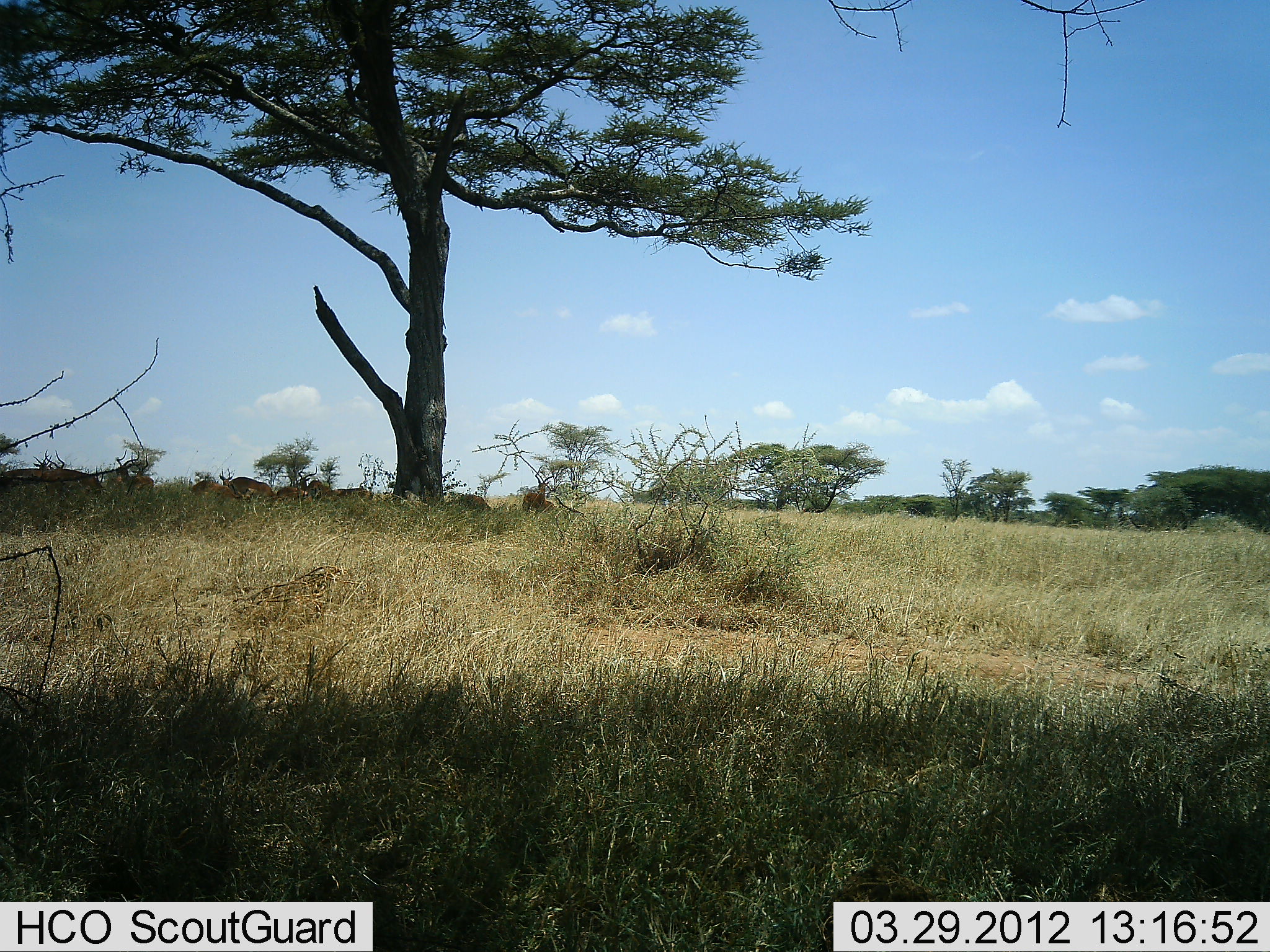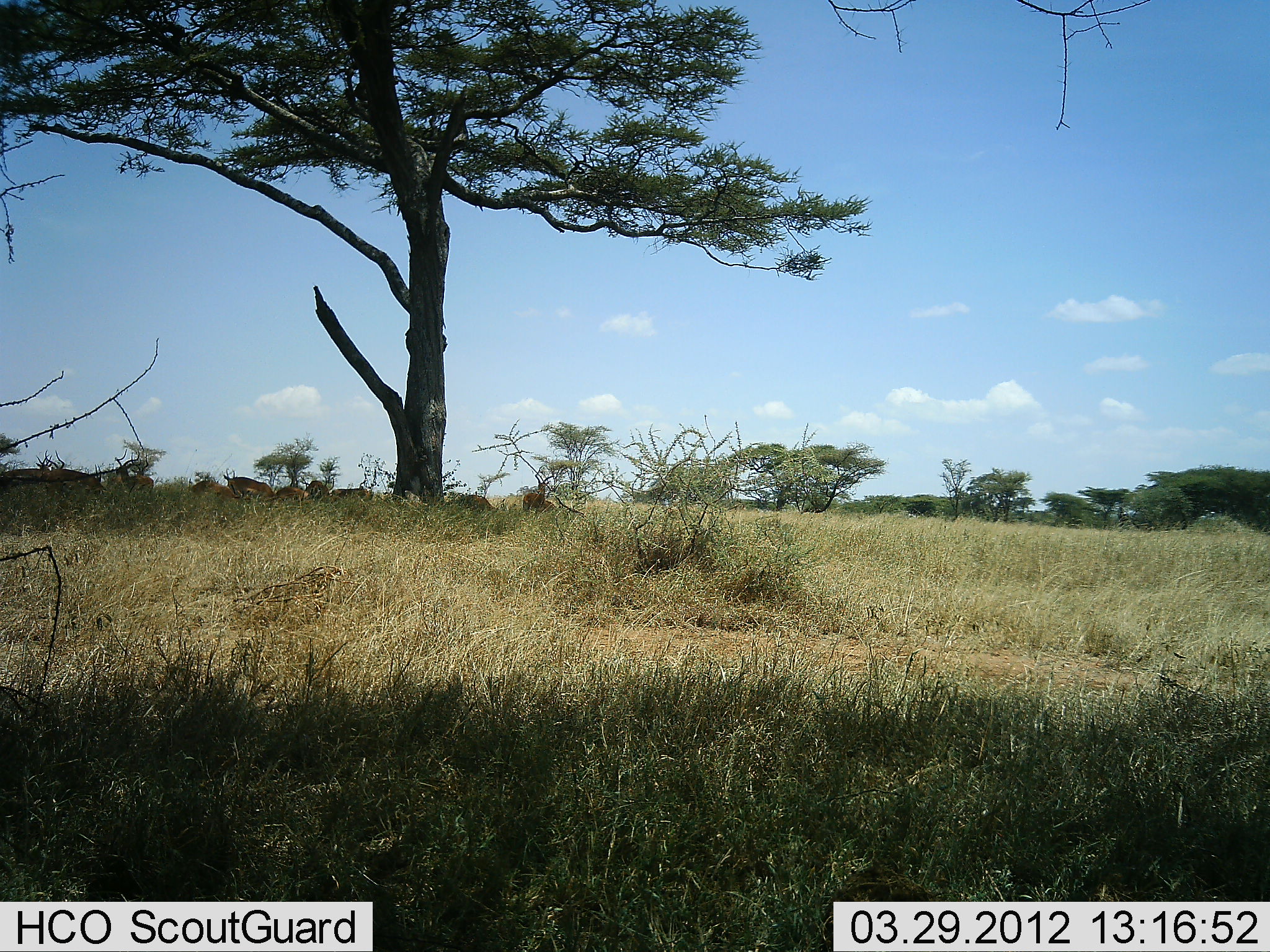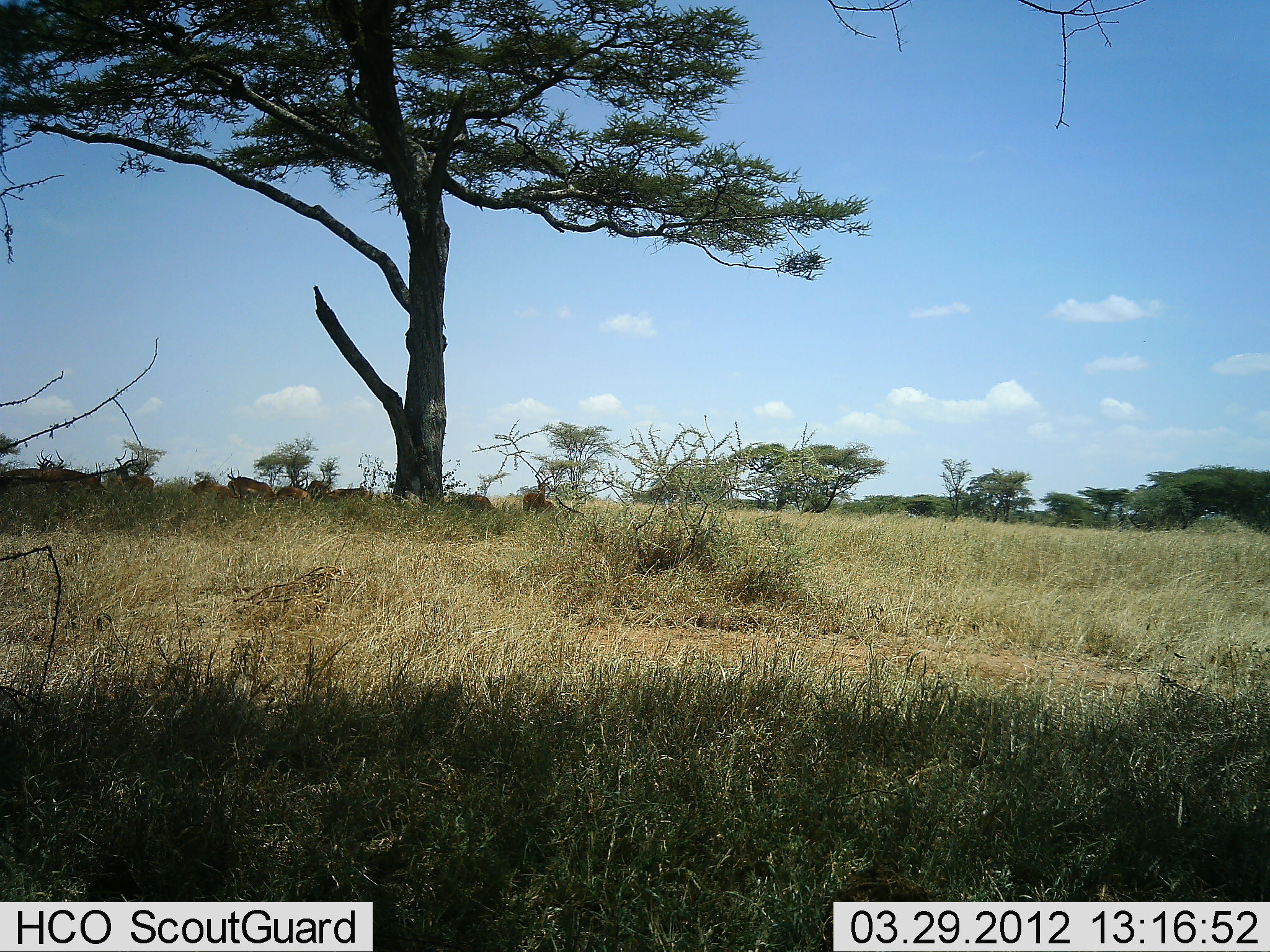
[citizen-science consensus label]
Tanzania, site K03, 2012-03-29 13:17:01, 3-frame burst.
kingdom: Animalia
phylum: Chordata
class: Mammalia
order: Artiodactyla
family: Bovidae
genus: Aepyceros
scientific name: Aepyceros melampus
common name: impala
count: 10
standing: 36%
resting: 71%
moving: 7%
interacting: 0%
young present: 0%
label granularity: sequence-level